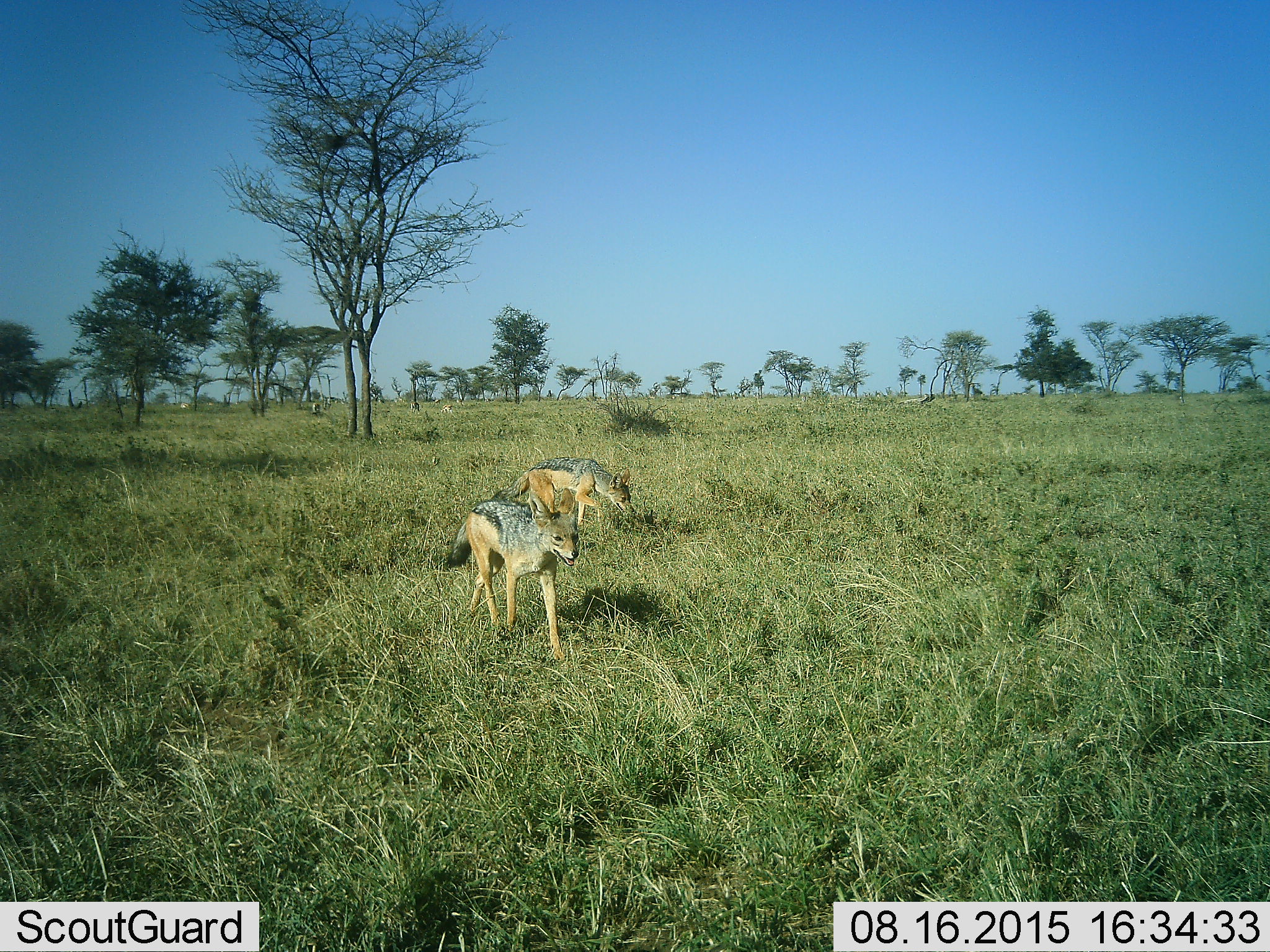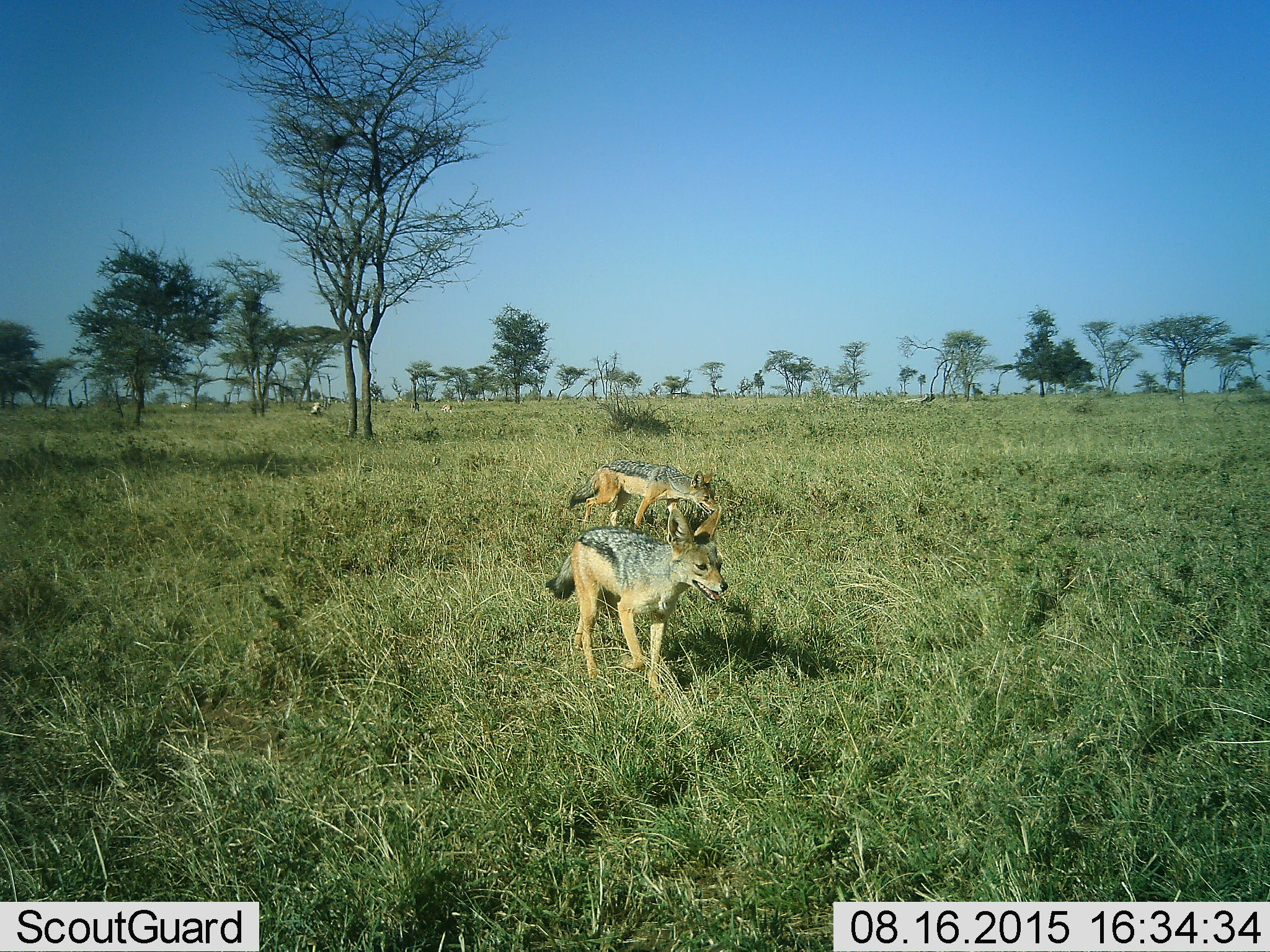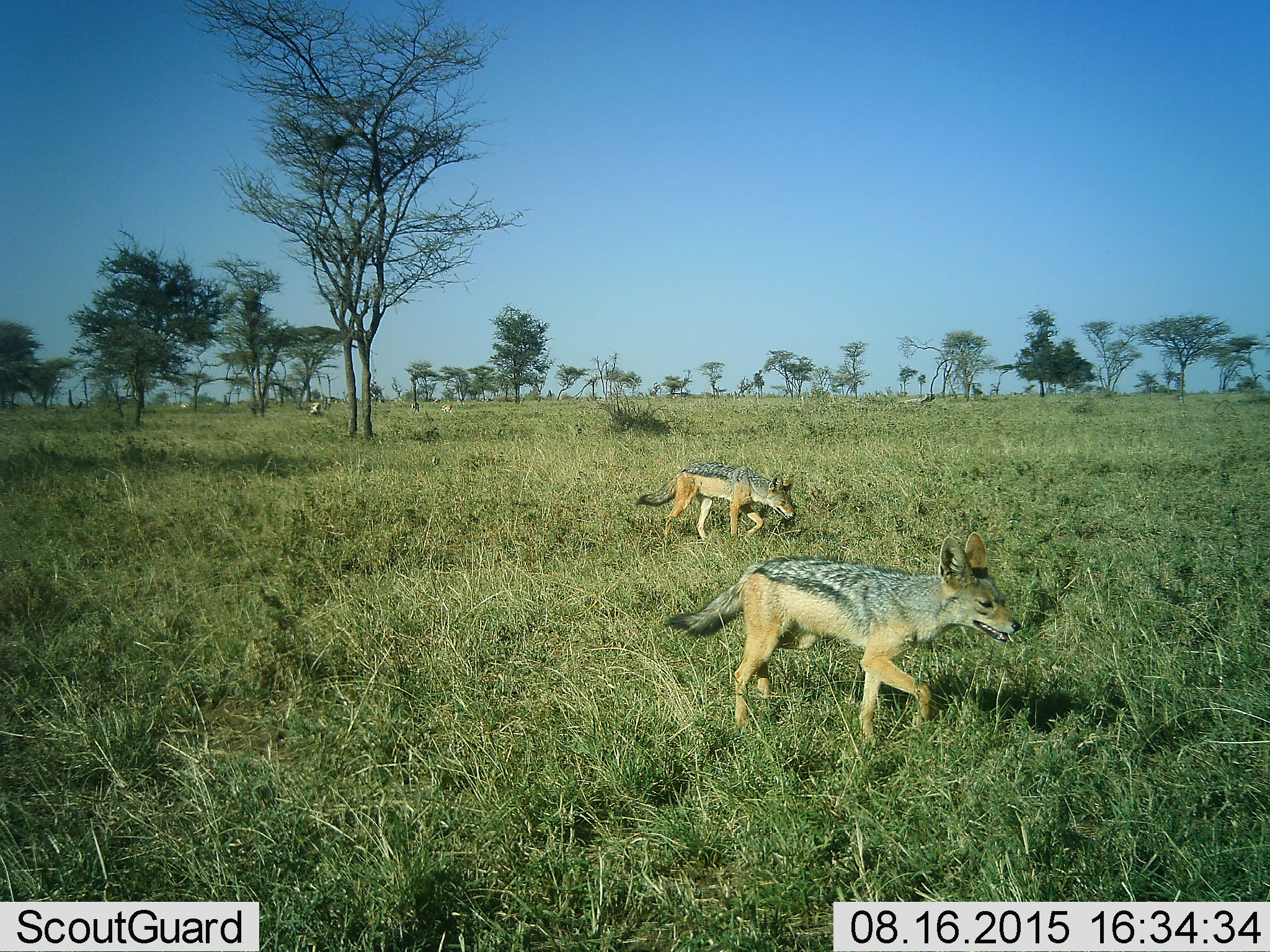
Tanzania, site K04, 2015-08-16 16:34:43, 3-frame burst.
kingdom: Animalia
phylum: Chordata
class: Mammalia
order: Carnivora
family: Canidae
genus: Lupulella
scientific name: Lupulella mesomelas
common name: black-backed jackal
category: jackal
Jackal (black-backed jackal) (Lupulella mesomelas), count 2. Behavior (volunteer vote fractions): standing 10%, resting 0%, moving 100%, interacting 0%. Young present (vote fraction): 0%. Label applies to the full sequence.